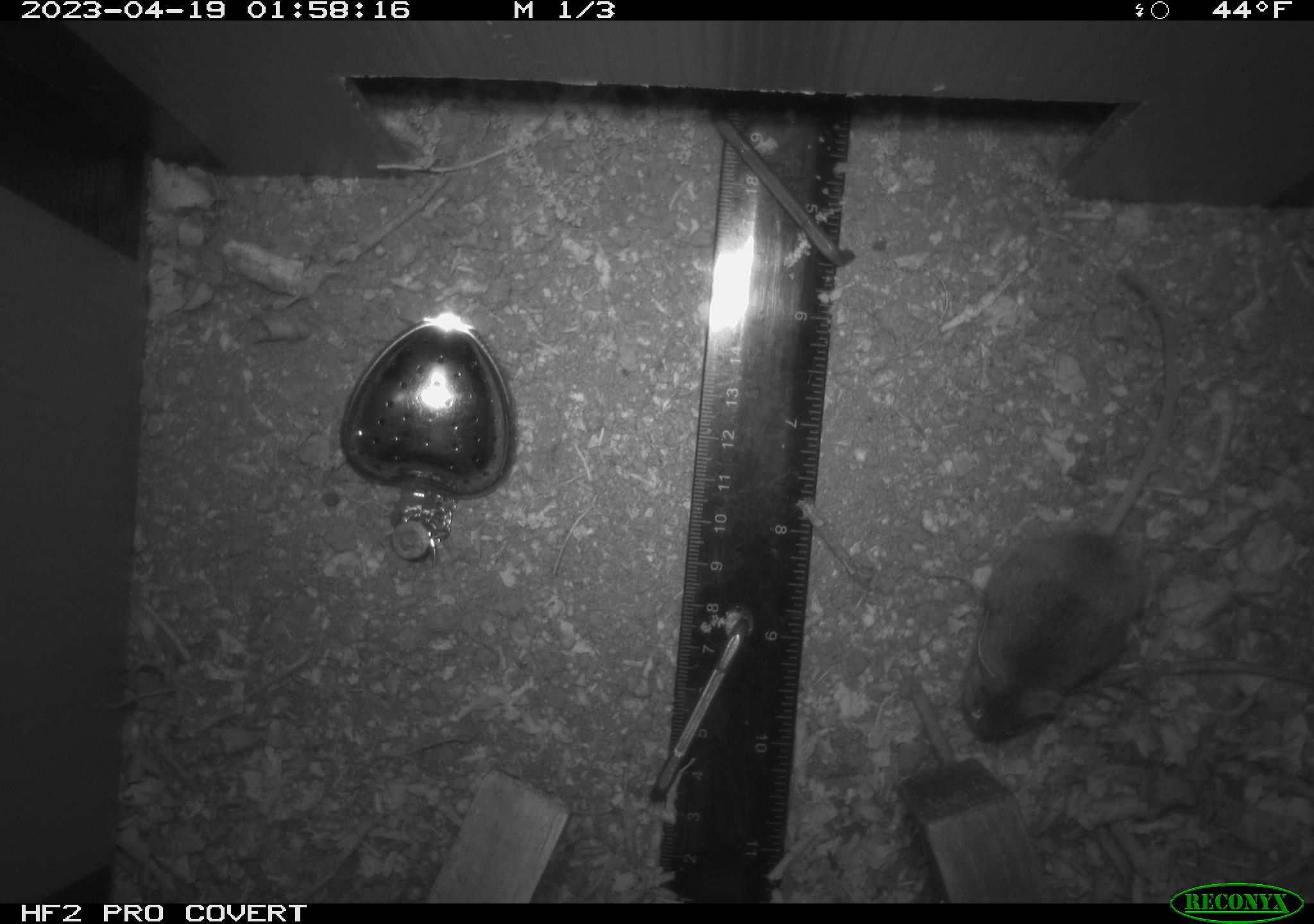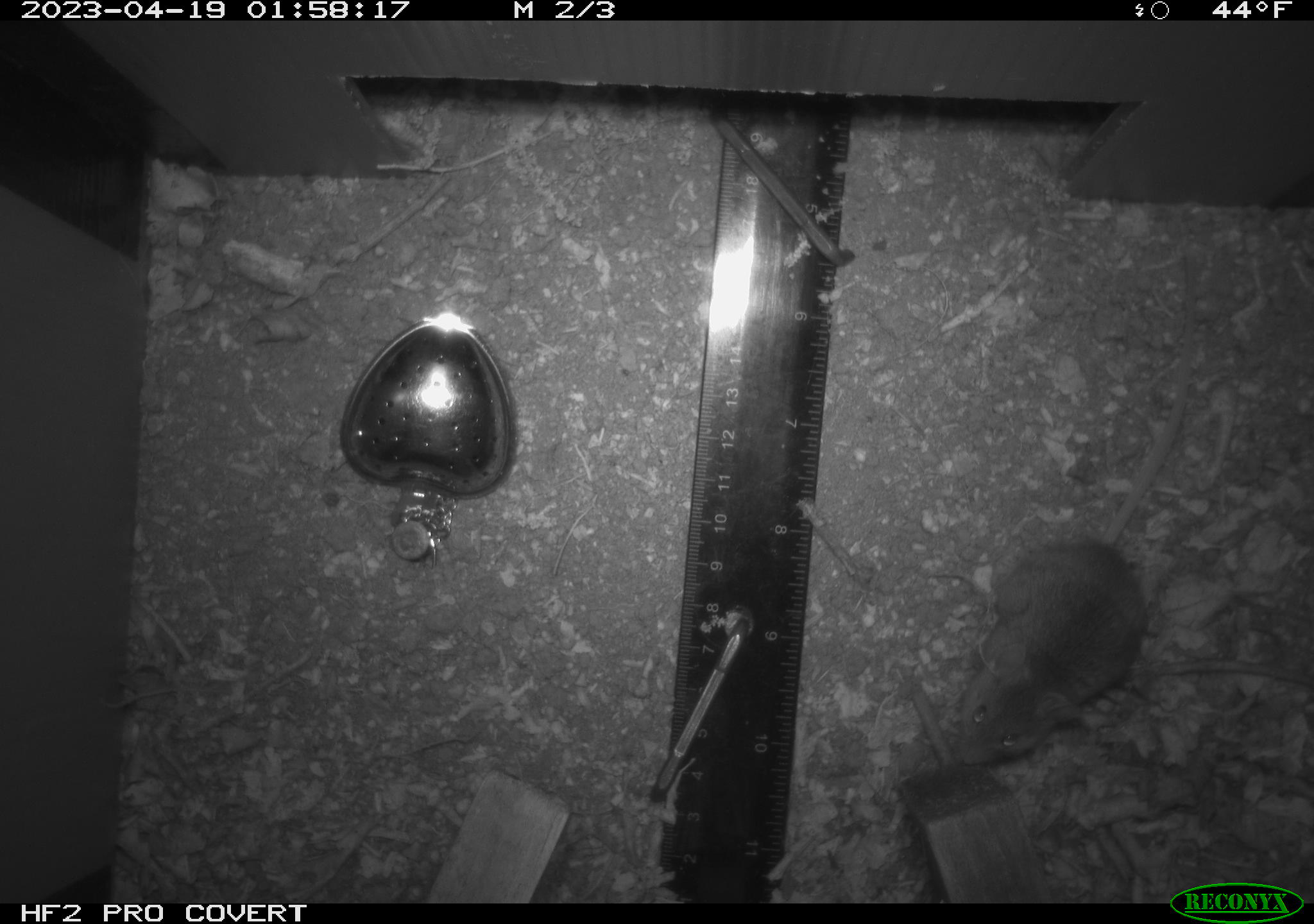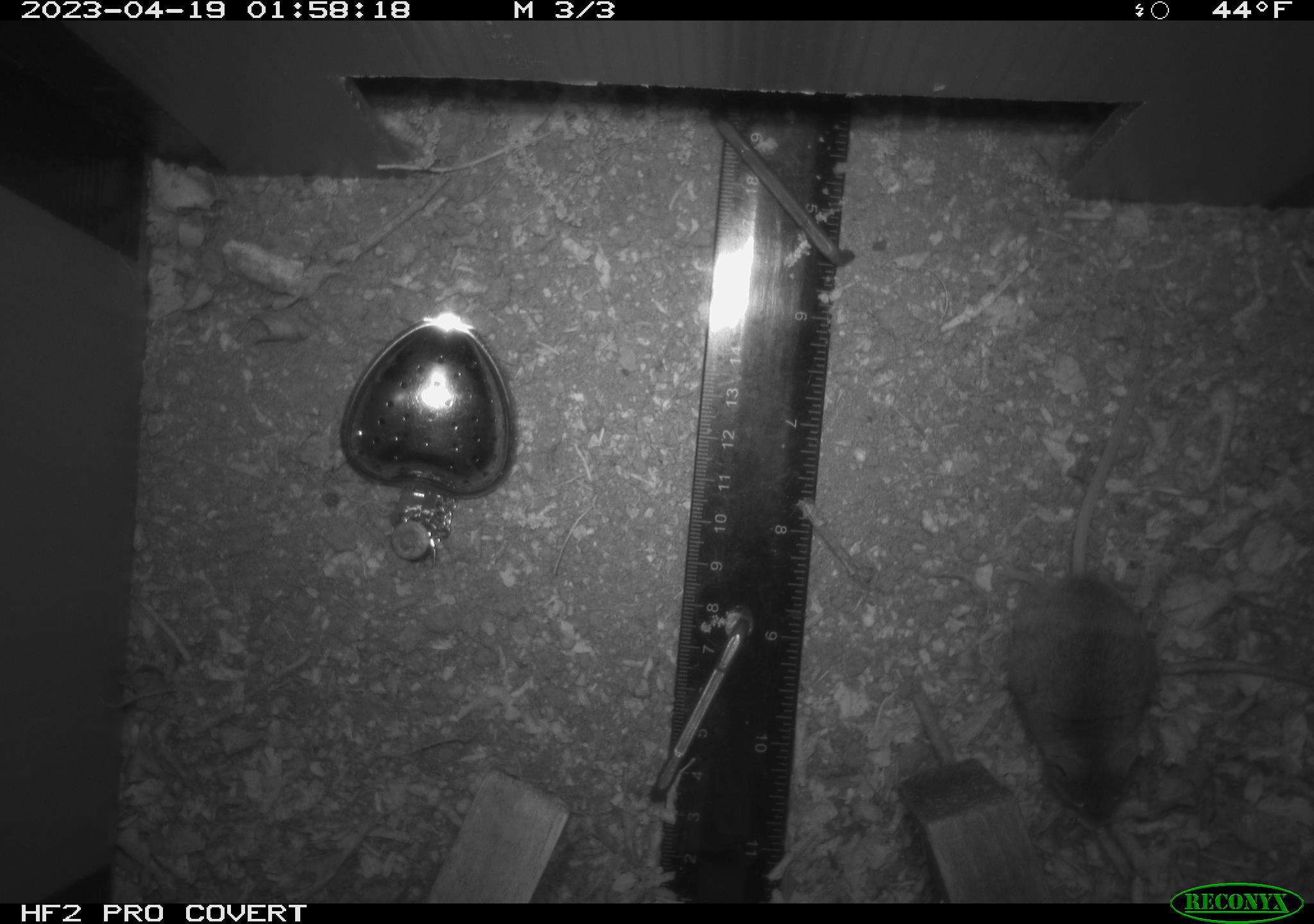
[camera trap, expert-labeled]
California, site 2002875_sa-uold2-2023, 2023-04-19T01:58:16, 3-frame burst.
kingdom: Animalia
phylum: Chordata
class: Mammalia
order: Rodentia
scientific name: Rodentia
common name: mouse species